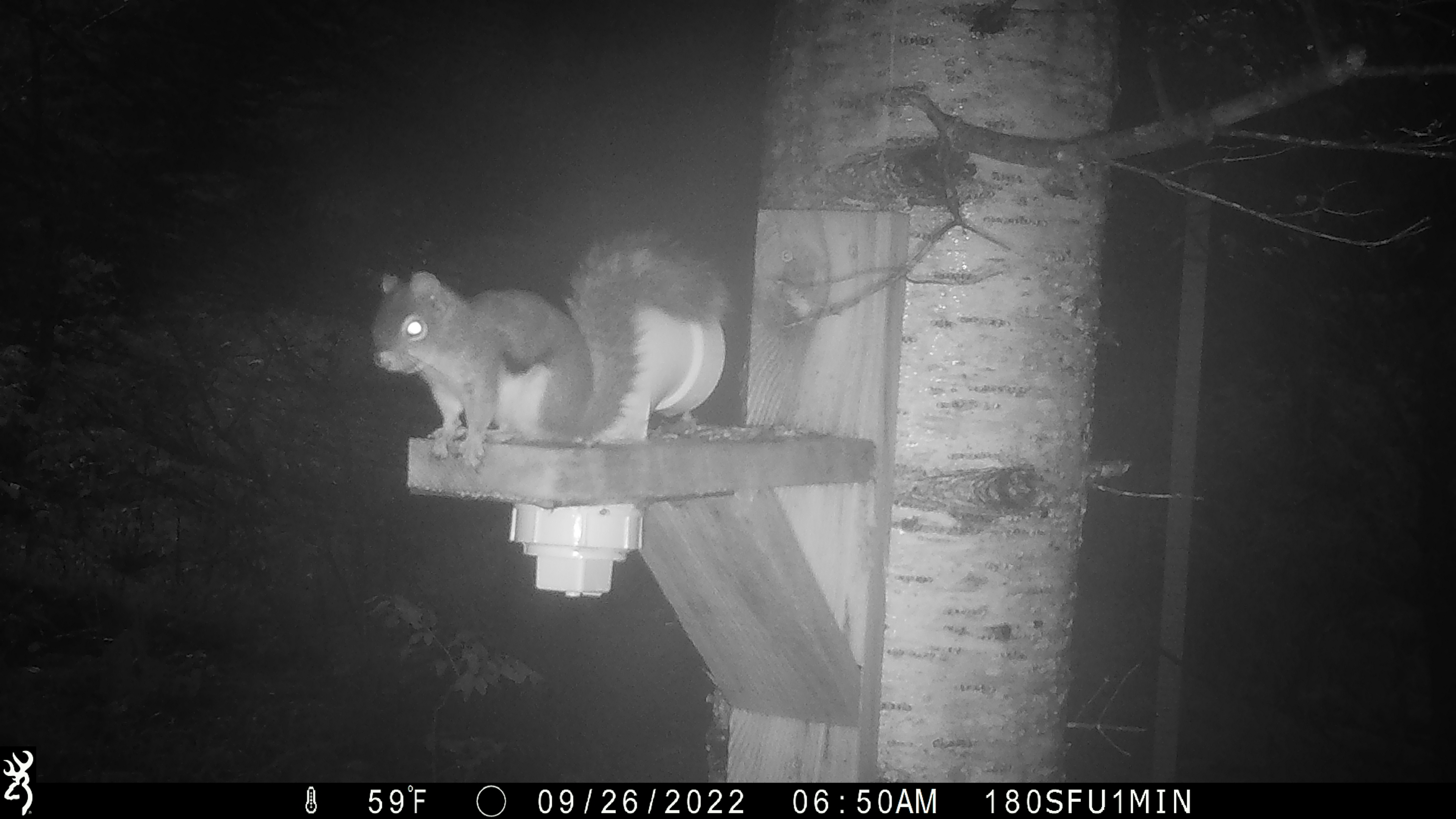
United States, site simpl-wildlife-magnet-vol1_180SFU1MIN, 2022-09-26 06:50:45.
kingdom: Animalia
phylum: Chordata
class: Mammalia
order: Rodentia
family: Sciuridae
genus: Tamiasciurus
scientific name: Tamiasciurus hudsonicus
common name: red squirrel